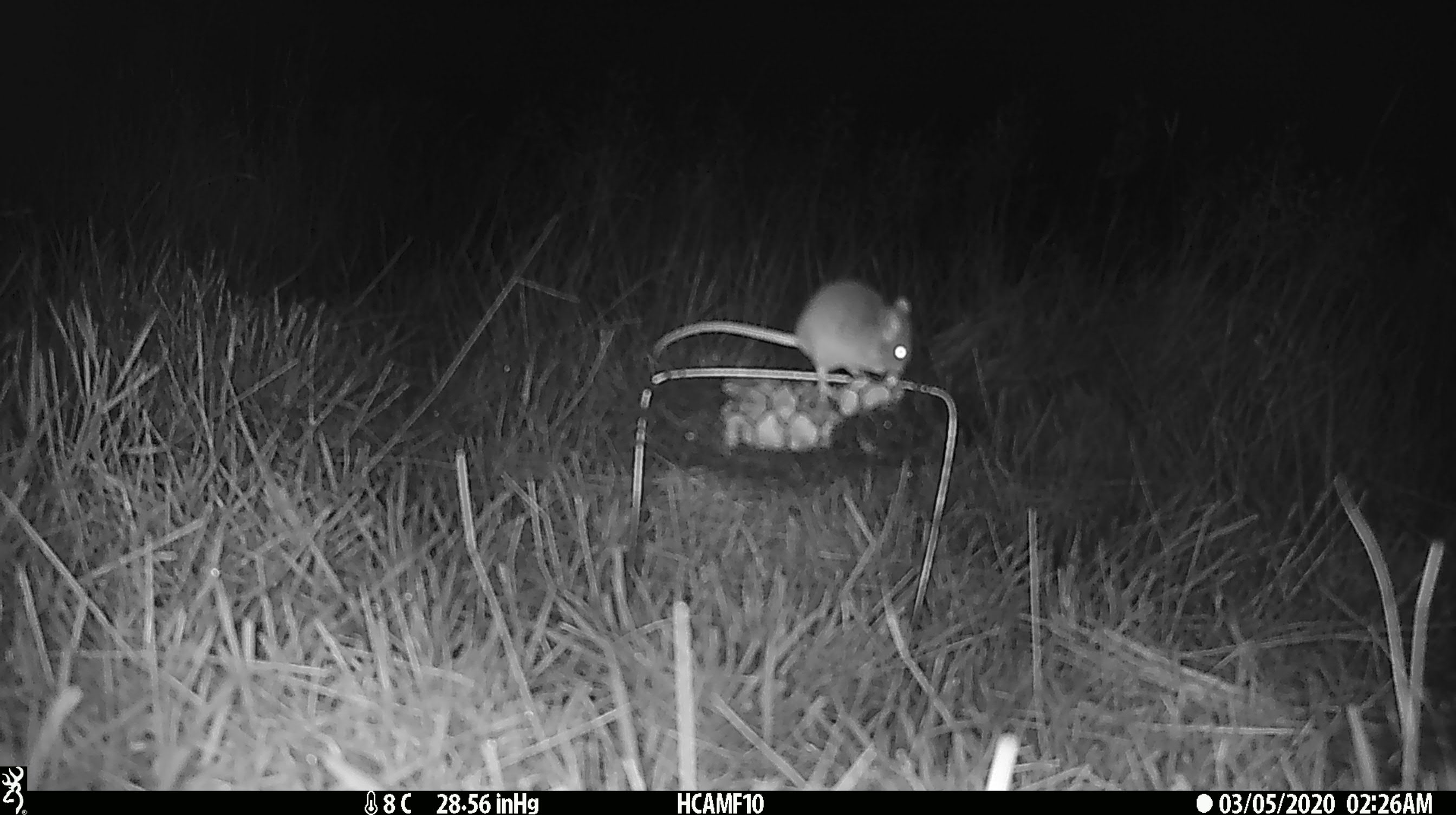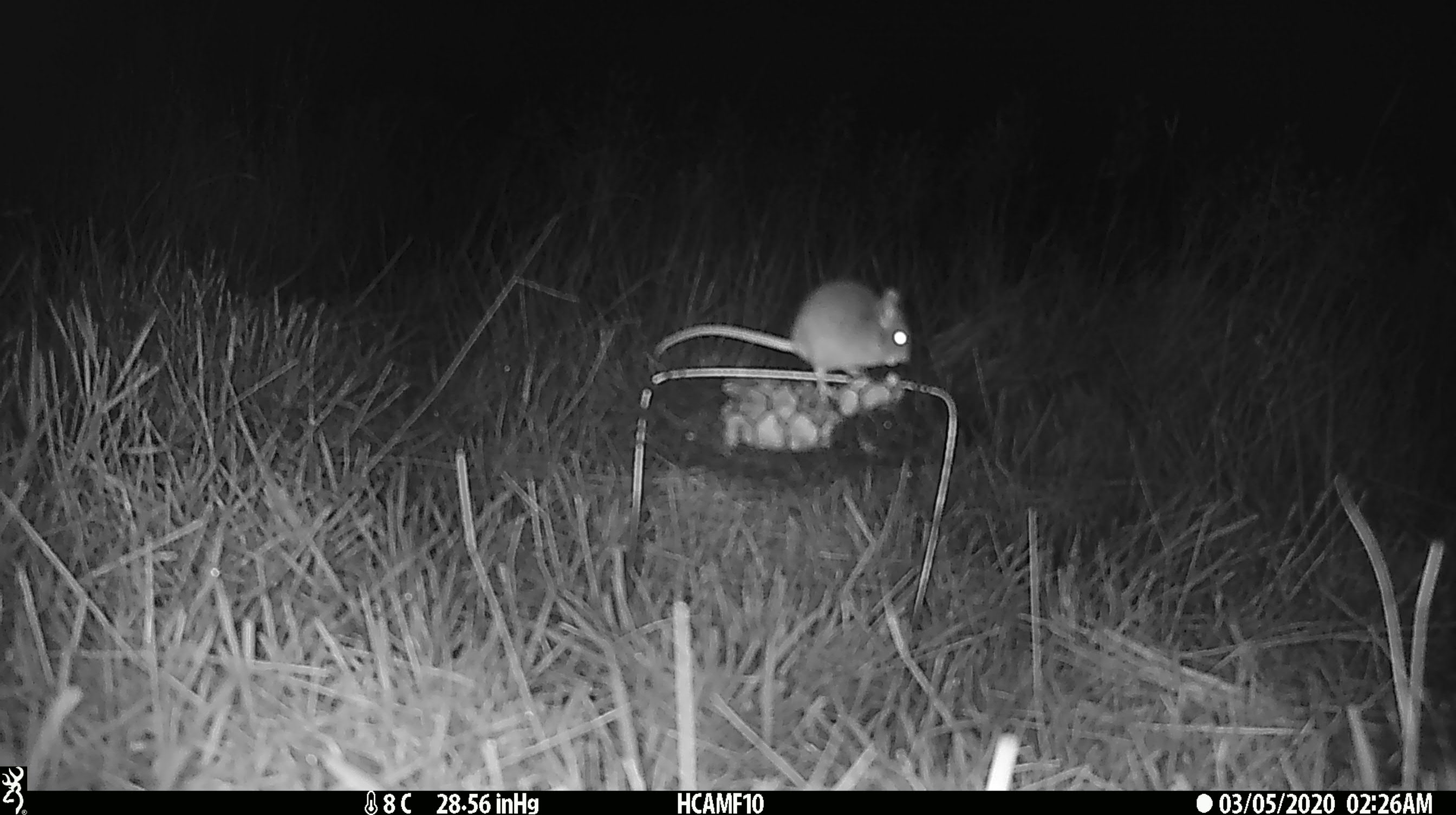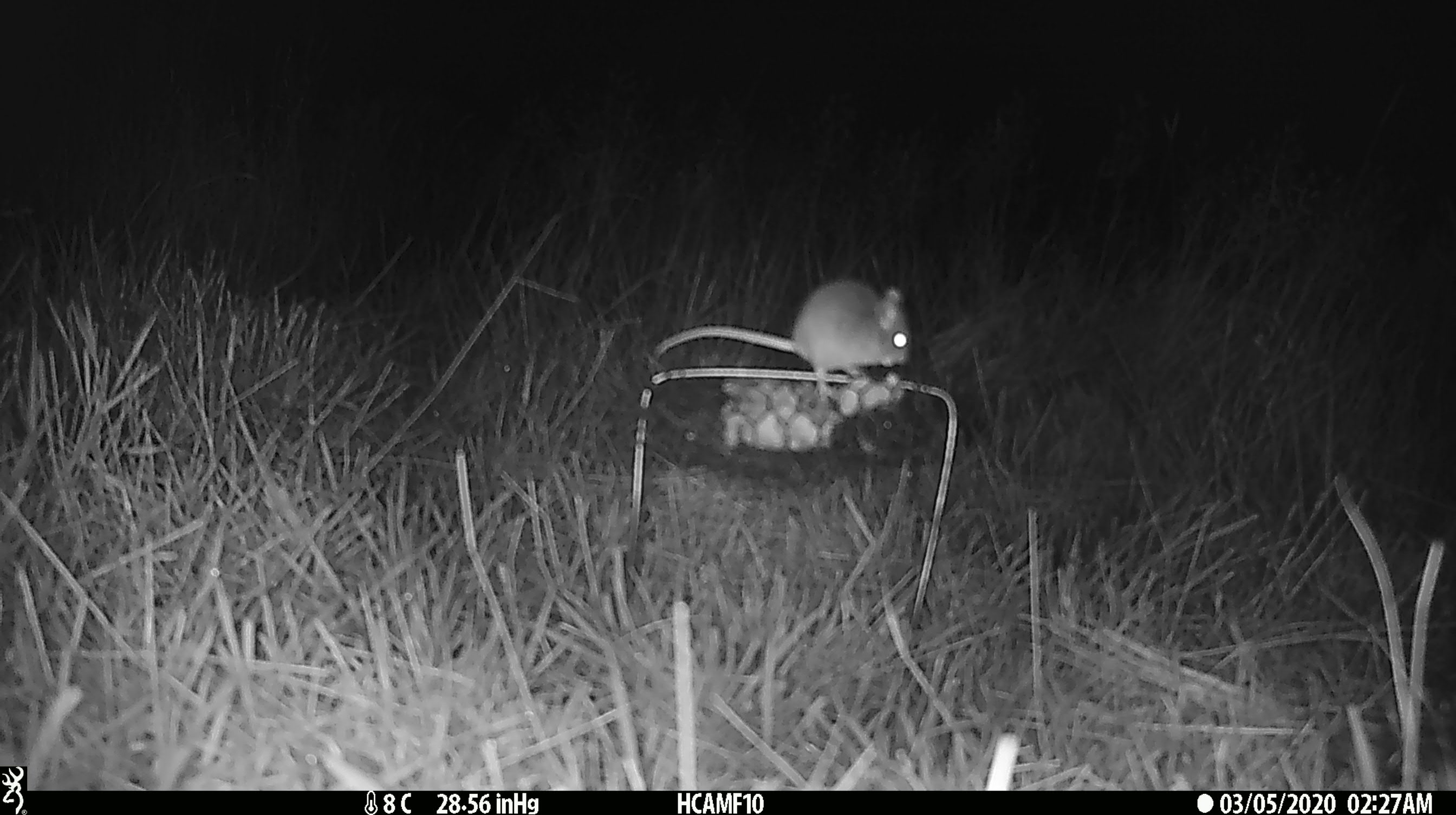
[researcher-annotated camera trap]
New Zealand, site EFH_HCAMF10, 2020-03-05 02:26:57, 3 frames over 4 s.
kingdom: Animalia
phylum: Chordata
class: Mammalia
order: Rodentia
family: Muridae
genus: Mus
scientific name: Mus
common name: mouse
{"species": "mouse (Mus)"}